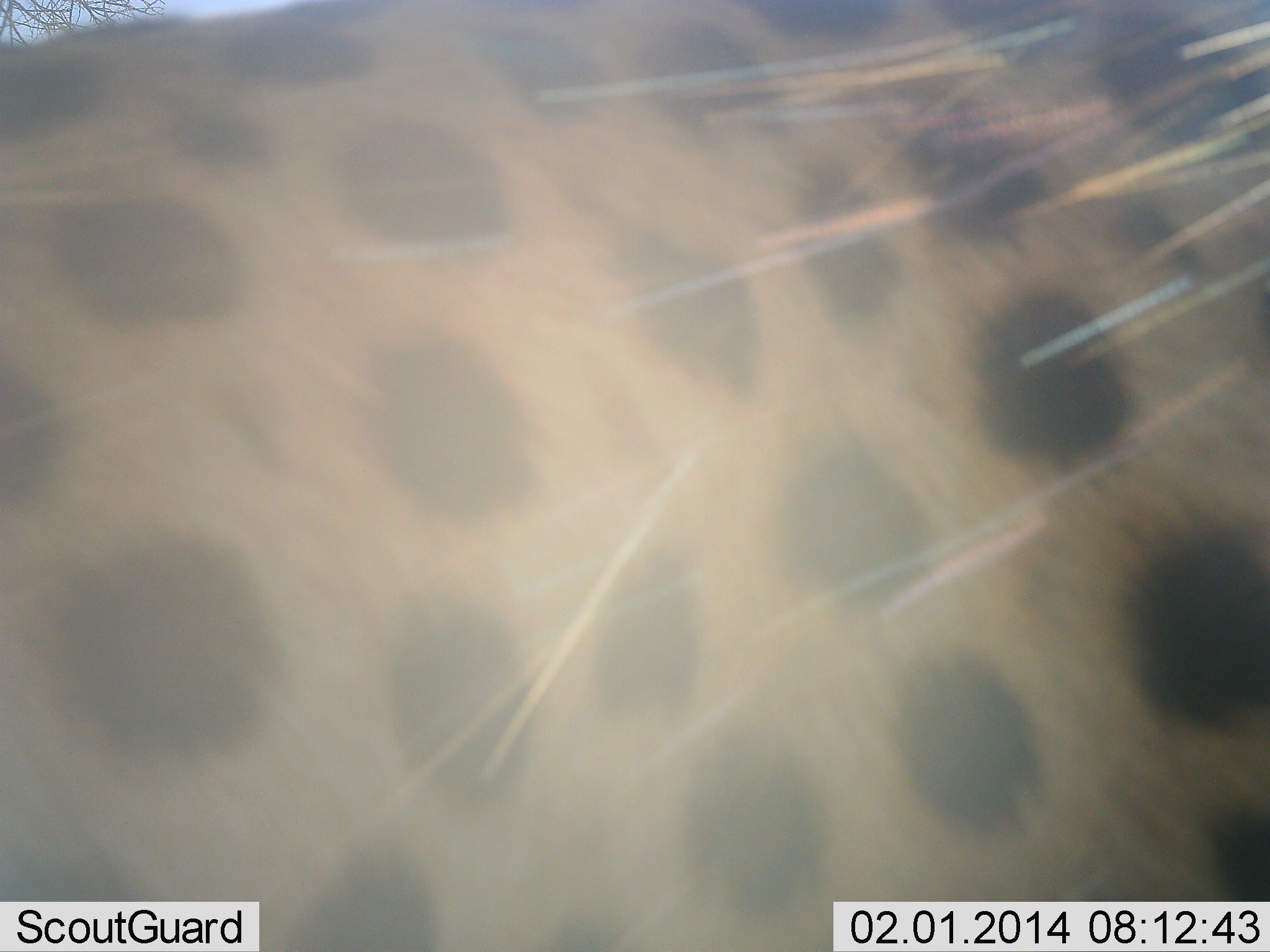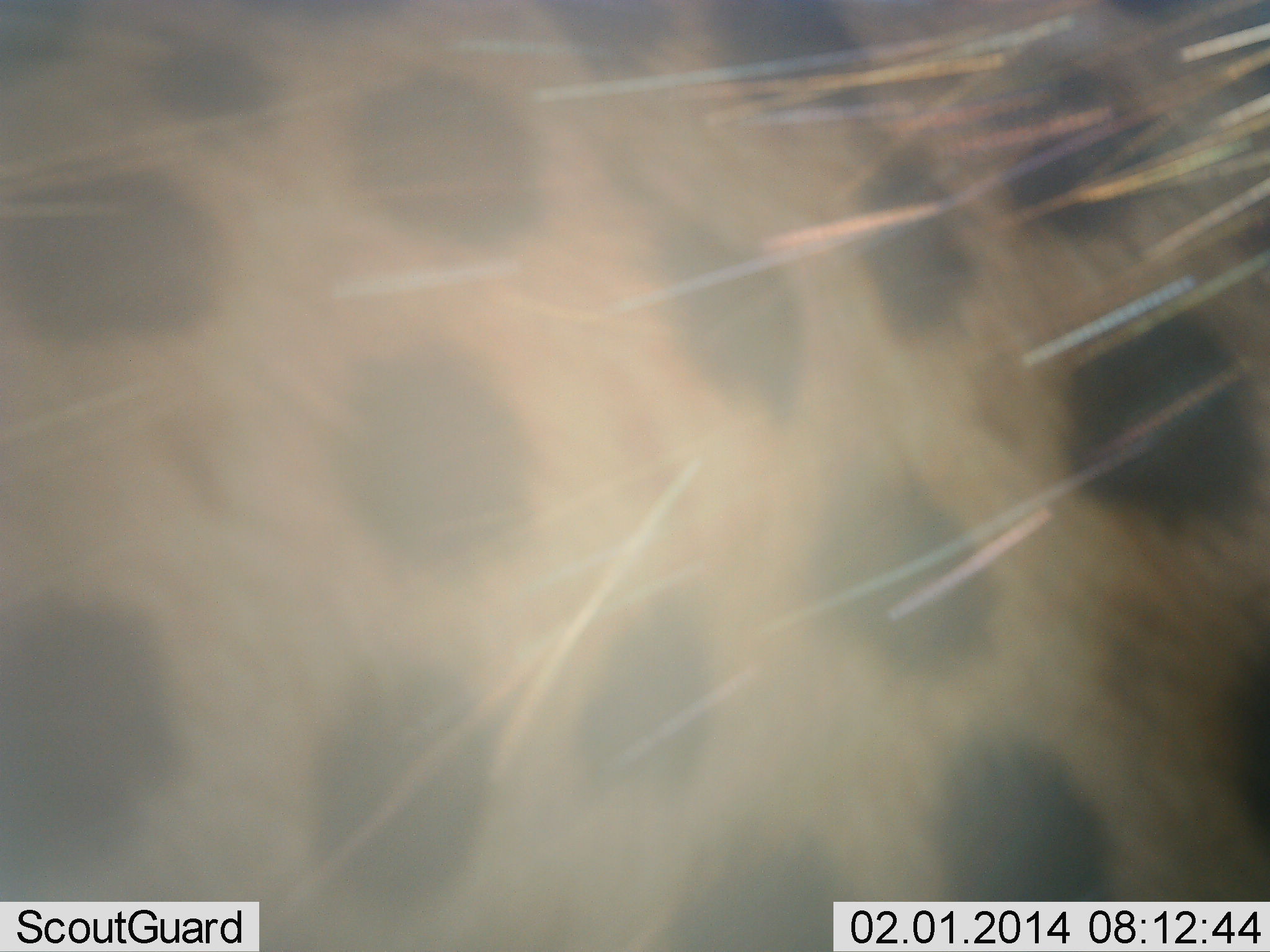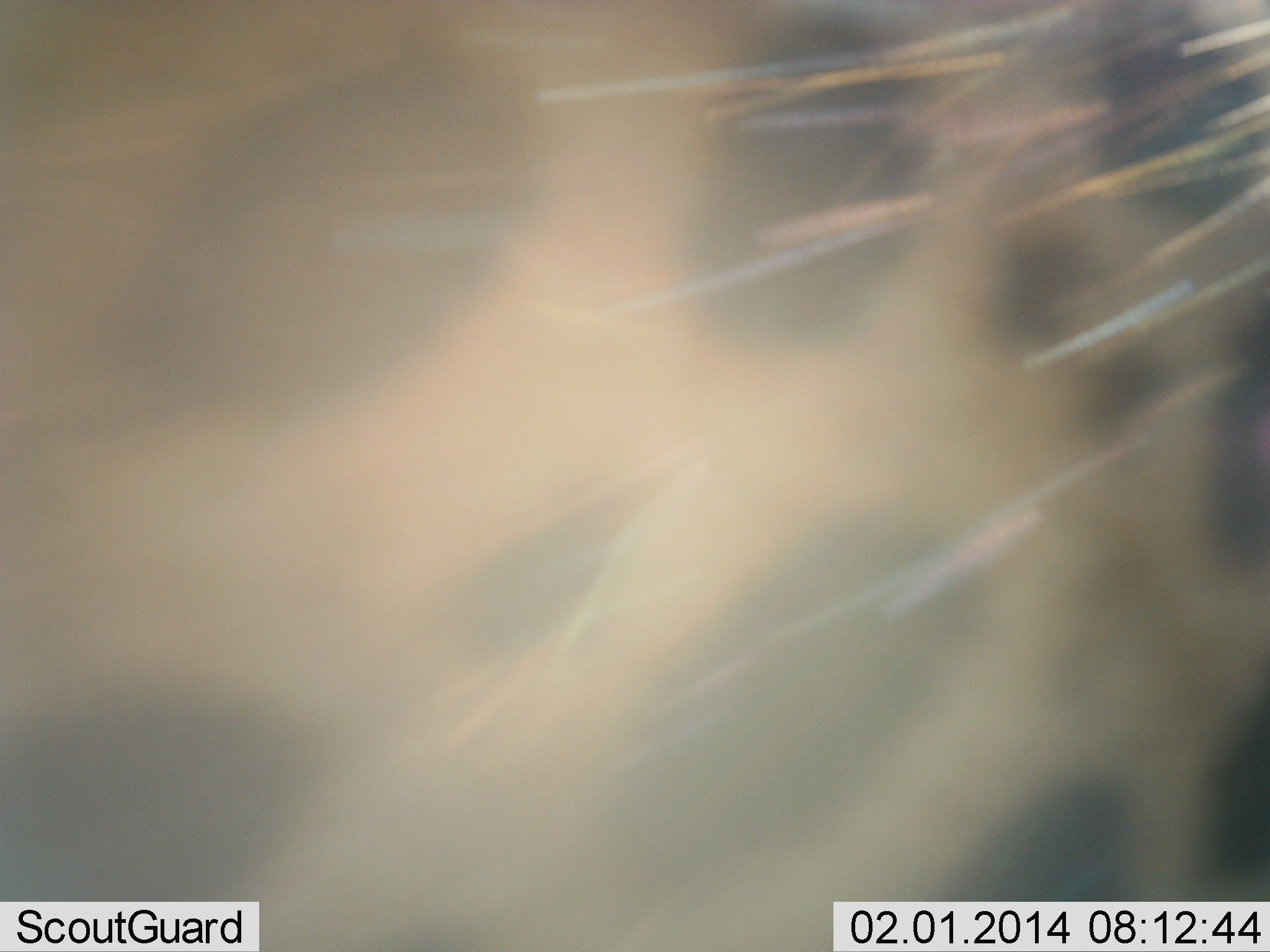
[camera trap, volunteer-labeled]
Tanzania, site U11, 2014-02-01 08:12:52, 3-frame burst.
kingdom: Animalia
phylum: Chordata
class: Mammalia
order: Carnivora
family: Felidae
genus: Acinonyx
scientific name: Acinonyx jubatus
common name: cheetah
Cheetah (Acinonyx jubatus), count 1. Behavior (volunteer vote fractions): standing 90%, resting 10%, moving 0%, interacting 0%. Young present (vote fraction): 0%. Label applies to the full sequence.